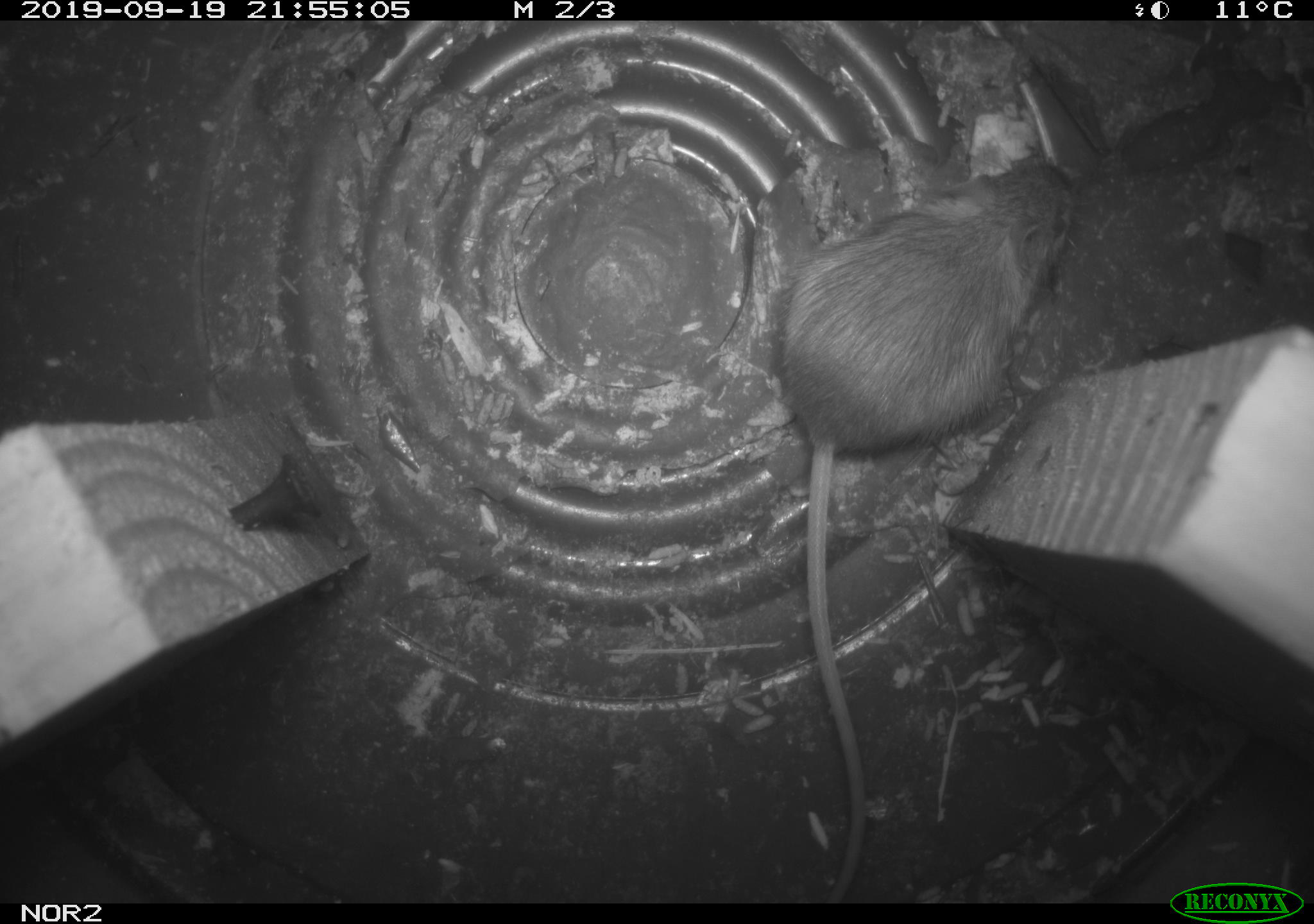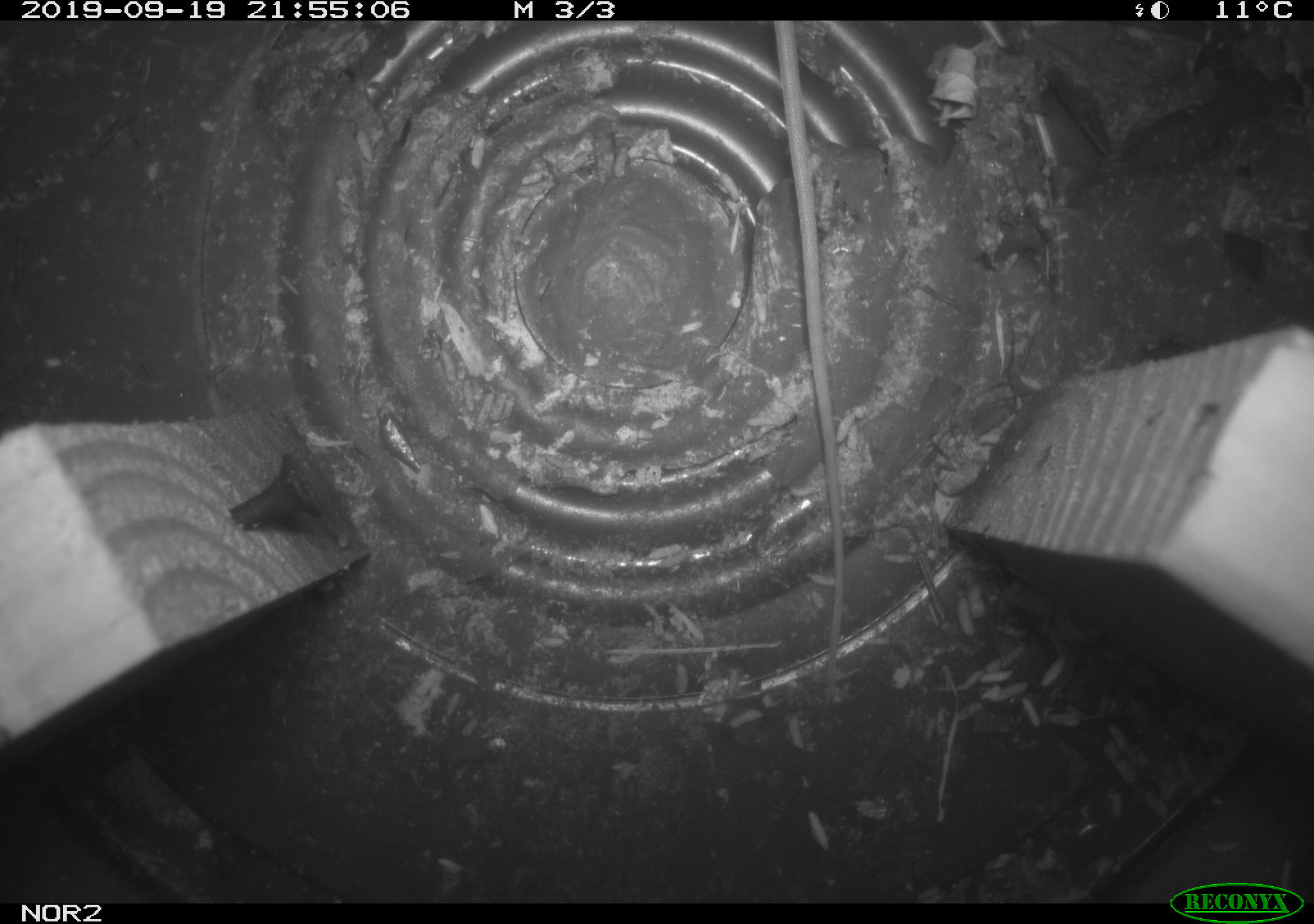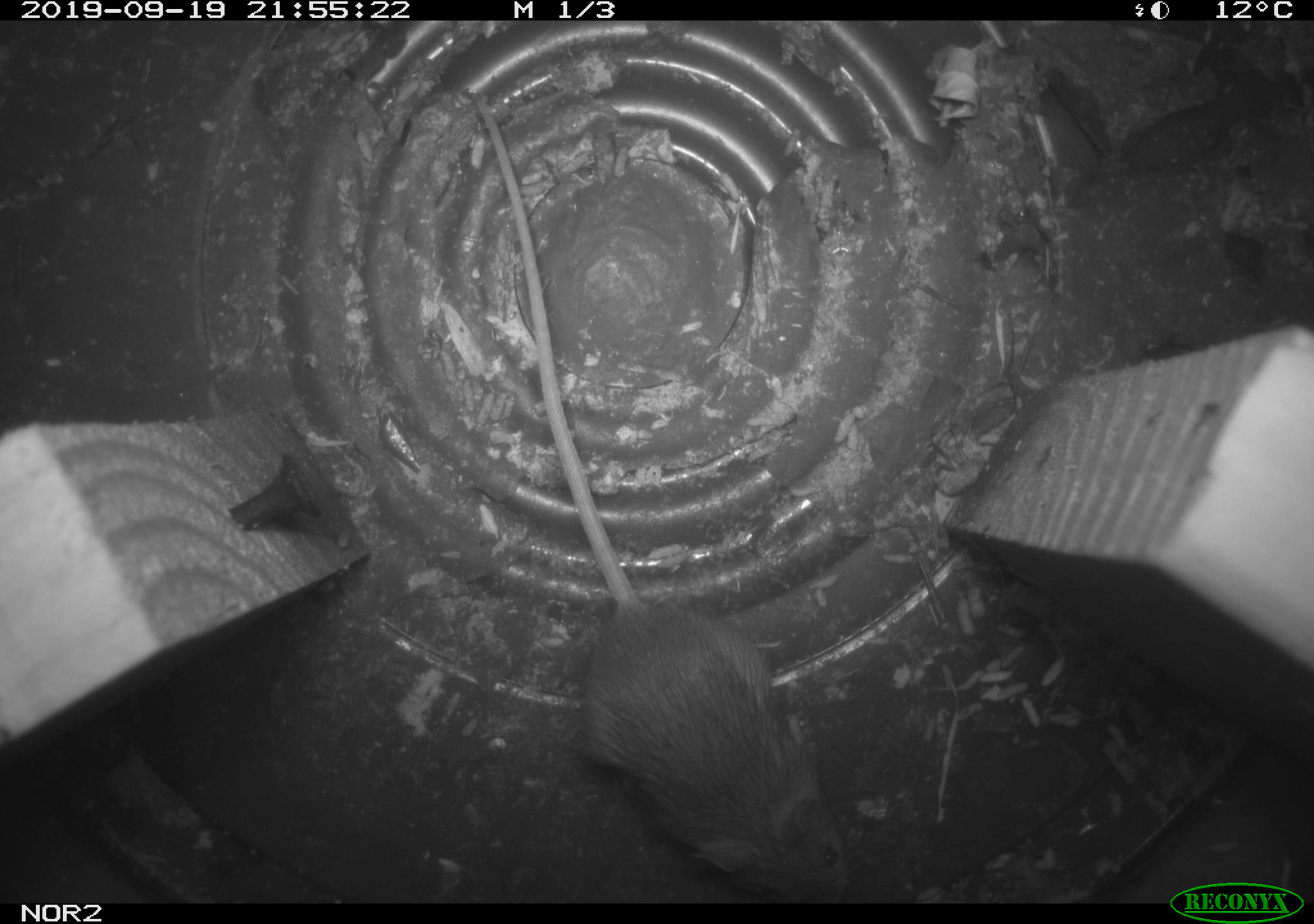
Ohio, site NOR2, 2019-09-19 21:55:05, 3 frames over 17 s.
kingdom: Animalia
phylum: Chordata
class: Mammalia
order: Rodentia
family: Zapodidae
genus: Napaeozapus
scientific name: Napaeozapus insignis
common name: woodland jumping mouse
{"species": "woodland jumping mouse (Napaeozapus insignis)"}